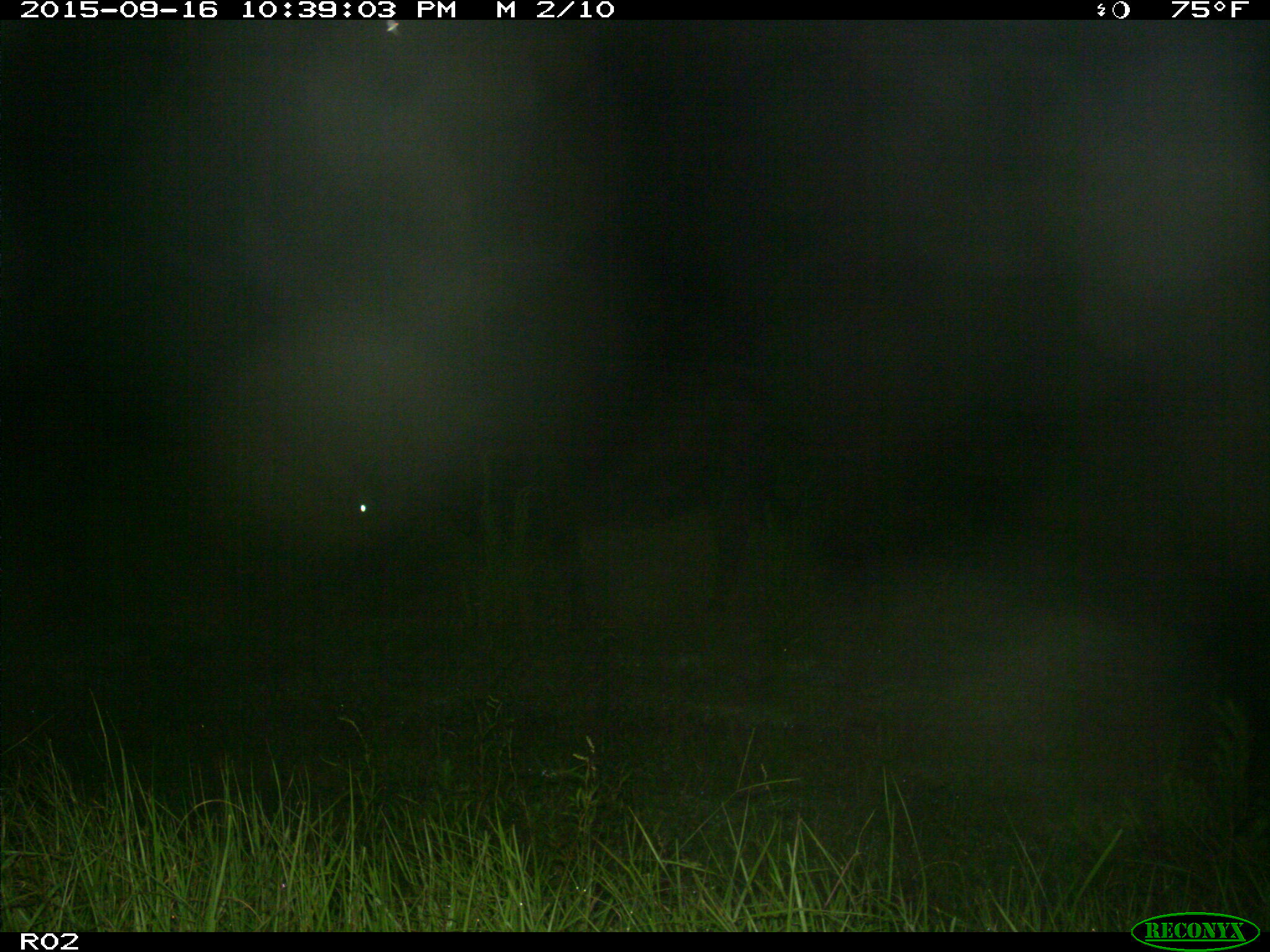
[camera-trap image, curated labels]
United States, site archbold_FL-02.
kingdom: Animalia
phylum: Chordata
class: Mammalia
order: Artiodactyla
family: Bovidae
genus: Bos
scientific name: Bos taurus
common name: domestic cow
Bos taurus (domestic cow).